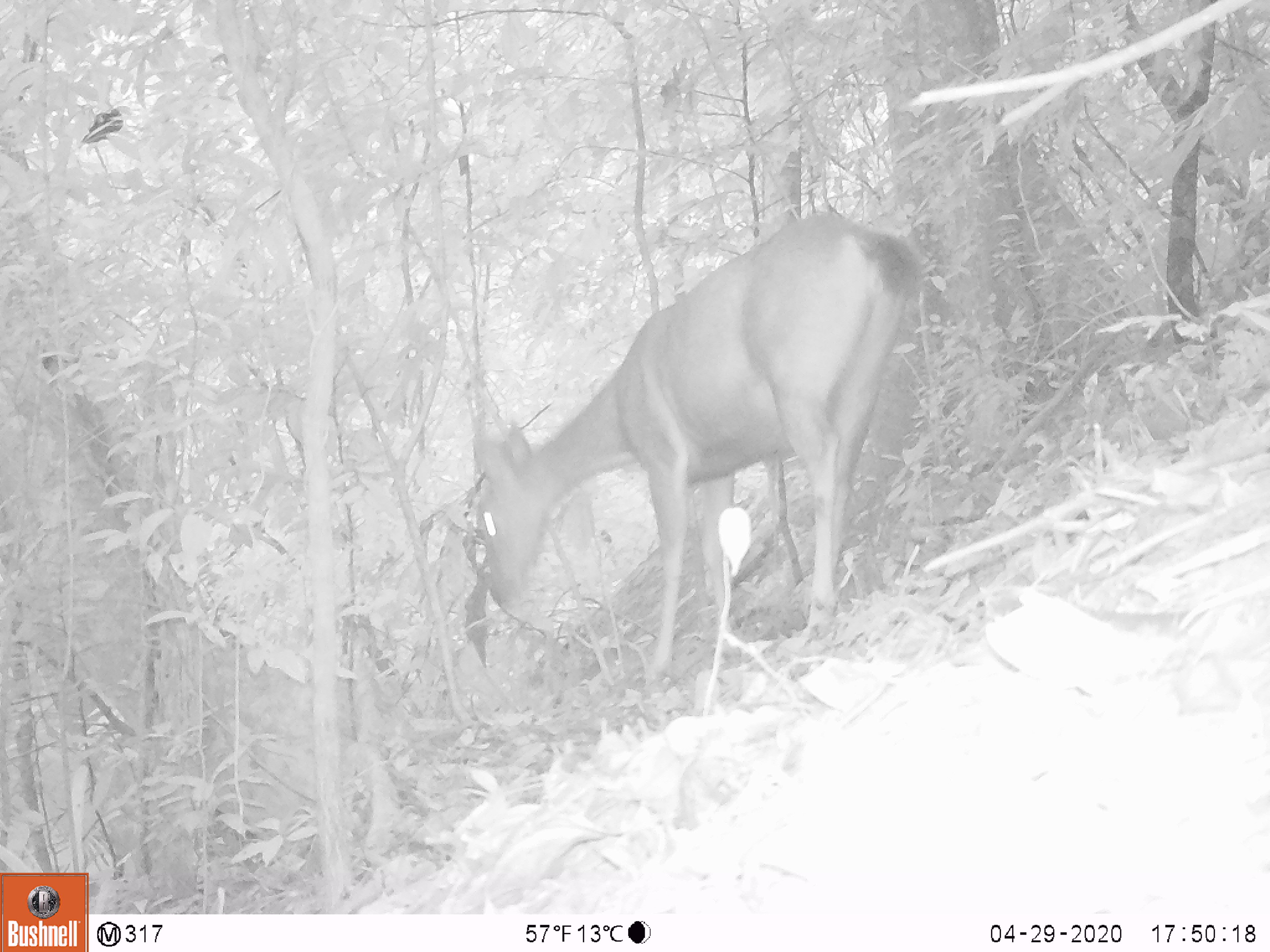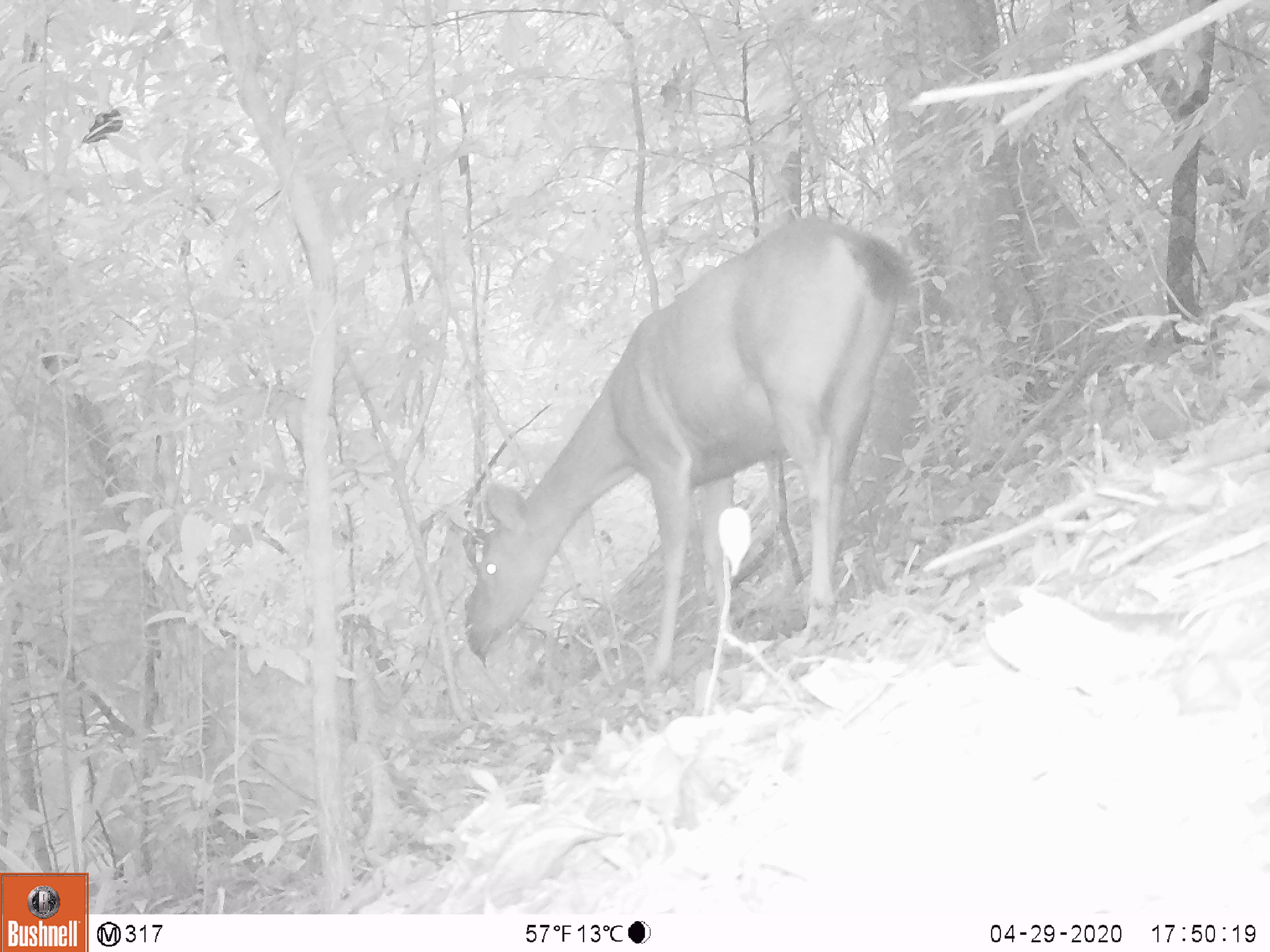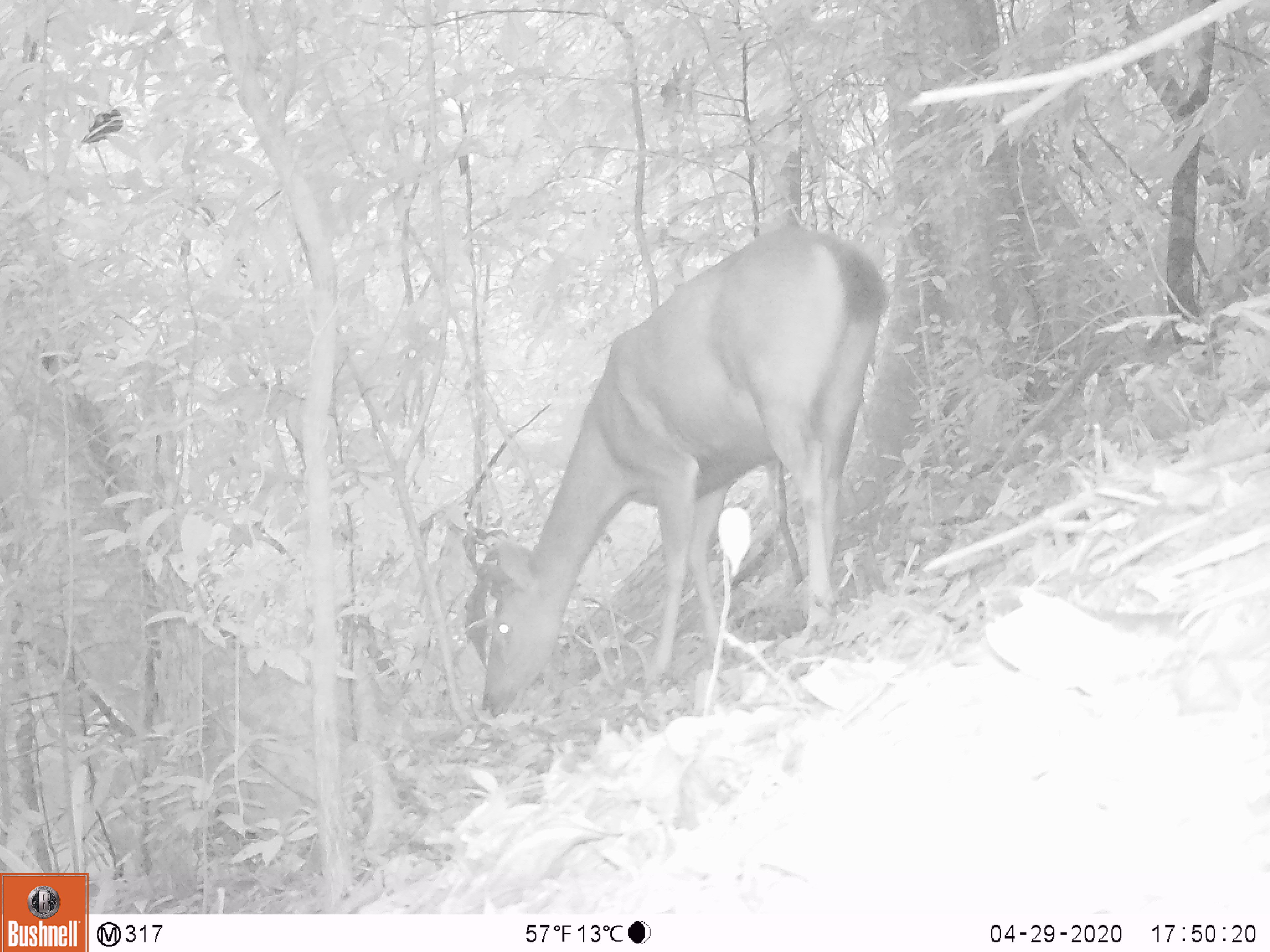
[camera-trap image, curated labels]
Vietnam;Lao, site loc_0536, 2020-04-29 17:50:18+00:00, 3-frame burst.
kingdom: Animalia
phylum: Chordata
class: Mammalia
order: Artiodactyla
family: Cervidae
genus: Rusa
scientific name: Rusa unicolor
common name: sambar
Sambar (Rusa unicolor). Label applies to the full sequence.